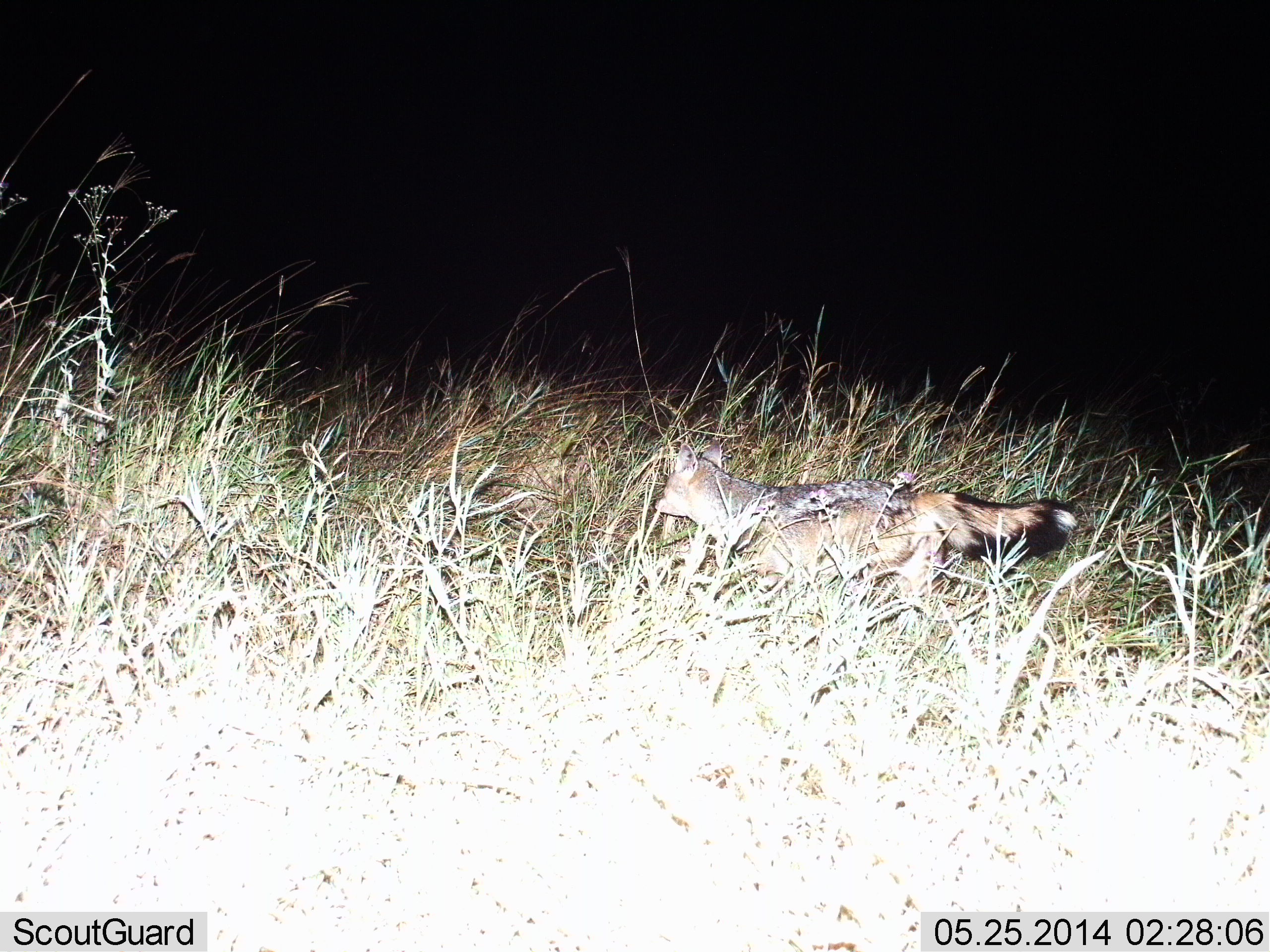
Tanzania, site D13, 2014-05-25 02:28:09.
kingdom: Animalia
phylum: Chordata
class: Mammalia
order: Carnivora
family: Canidae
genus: Lupulella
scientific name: Lupulella mesomelas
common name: black-backed jackal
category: jackal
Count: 1.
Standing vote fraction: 20%.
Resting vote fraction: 0%.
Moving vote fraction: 80%.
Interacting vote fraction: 0%.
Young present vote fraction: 0%.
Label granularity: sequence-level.